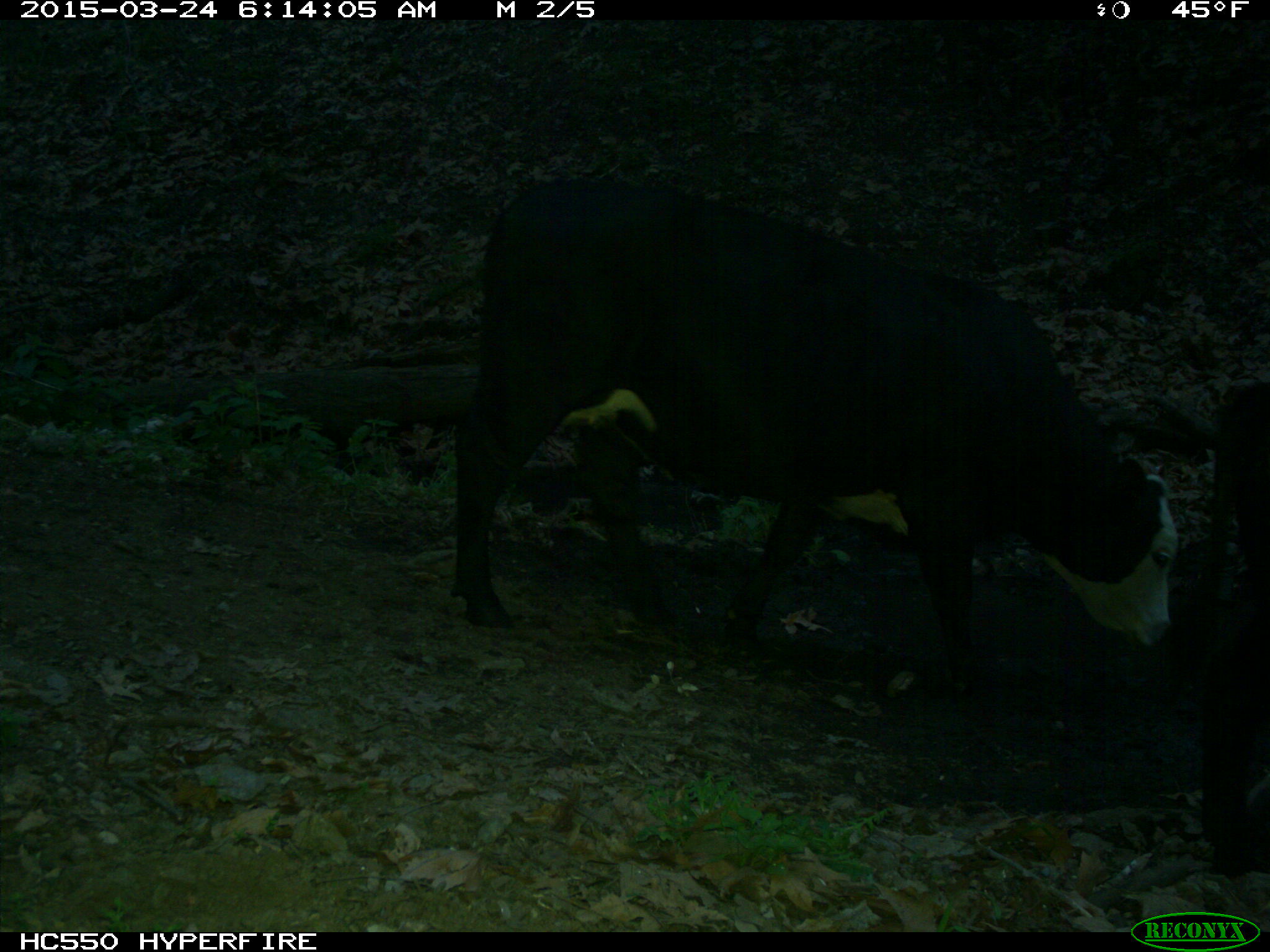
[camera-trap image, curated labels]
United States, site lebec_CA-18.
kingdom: Animalia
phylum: Chordata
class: Mammalia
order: Artiodactyla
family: Bovidae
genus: Bos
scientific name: Bos taurus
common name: domestic cow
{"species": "Bos taurus (domestic cow)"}